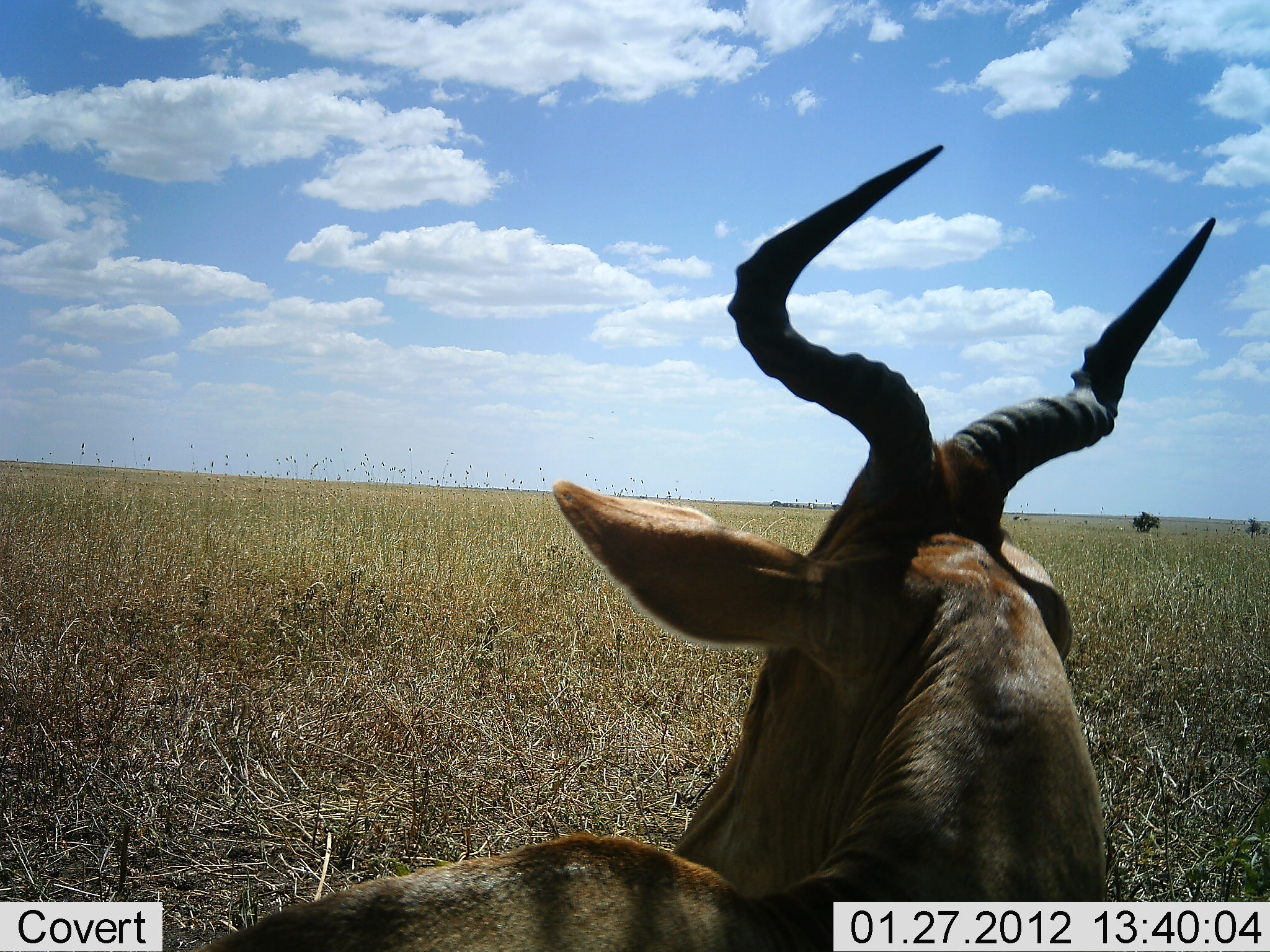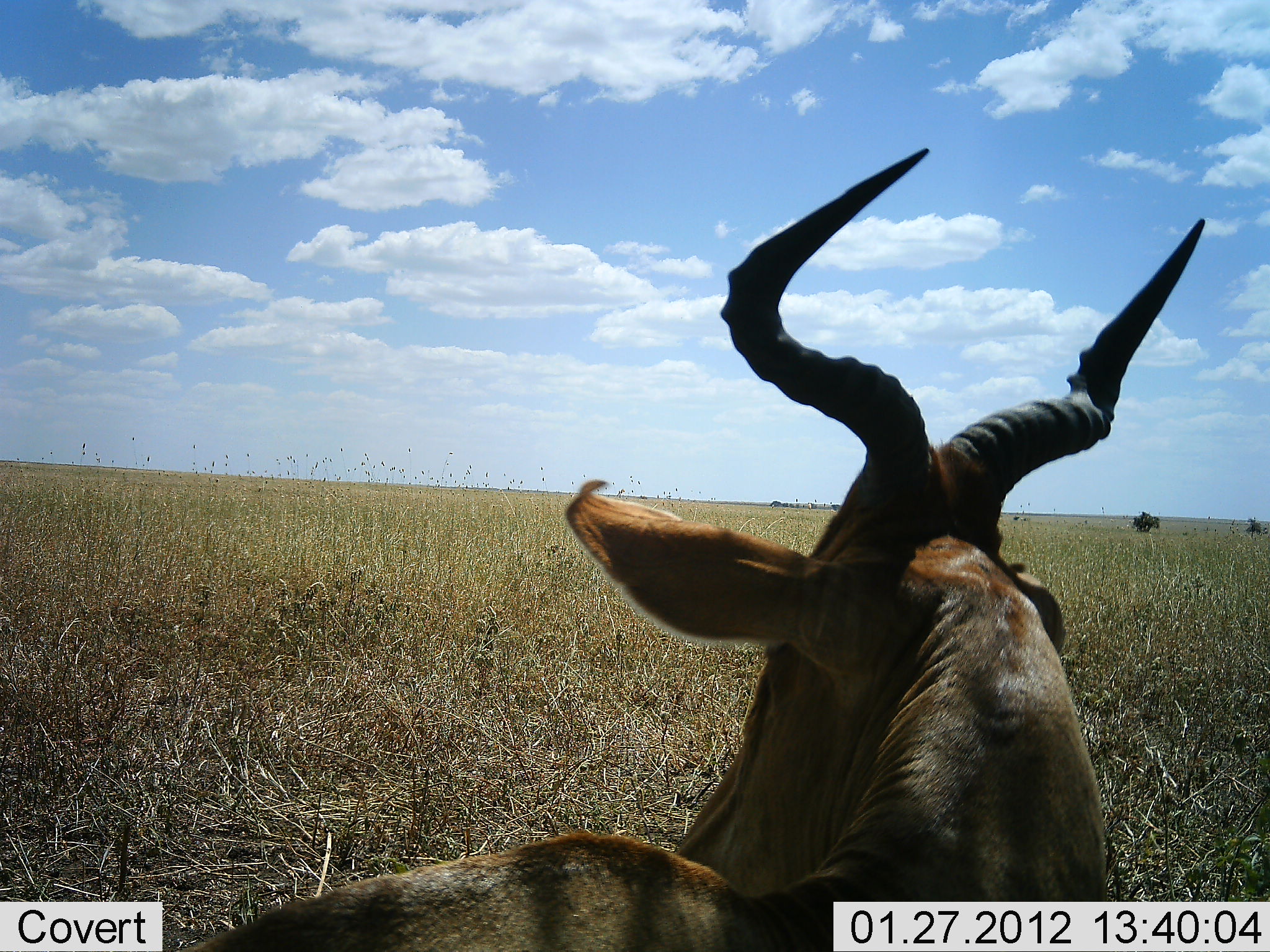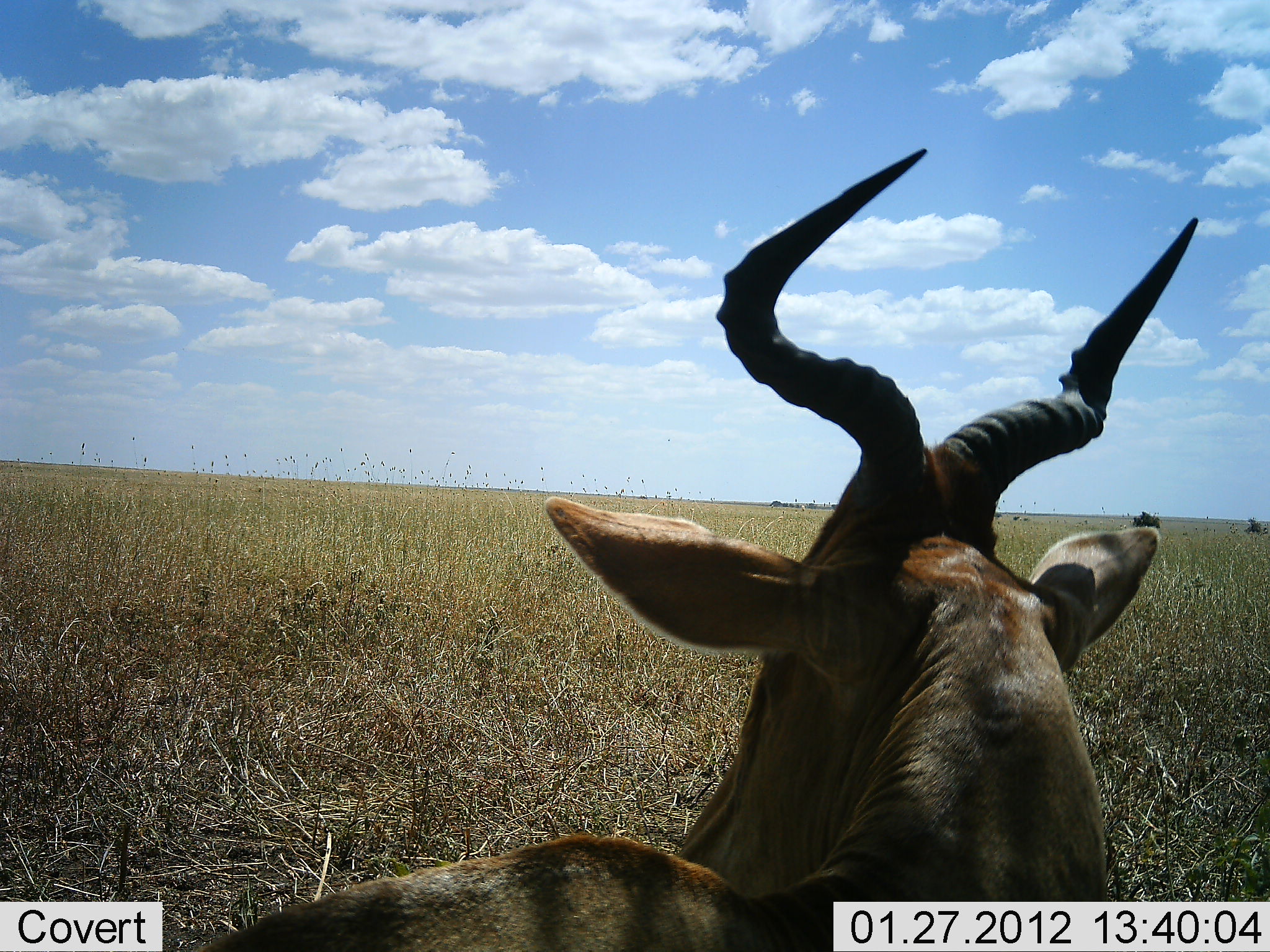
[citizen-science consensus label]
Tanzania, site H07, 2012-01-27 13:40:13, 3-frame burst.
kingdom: Animalia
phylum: Chordata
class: Mammalia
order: Artiodactyla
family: Bovidae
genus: Alcelaphus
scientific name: Alcelaphus buselaphus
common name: hartebeest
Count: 1.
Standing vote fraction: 29%.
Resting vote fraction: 71%.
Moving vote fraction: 0%.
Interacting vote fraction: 0%.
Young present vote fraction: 0%.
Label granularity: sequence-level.